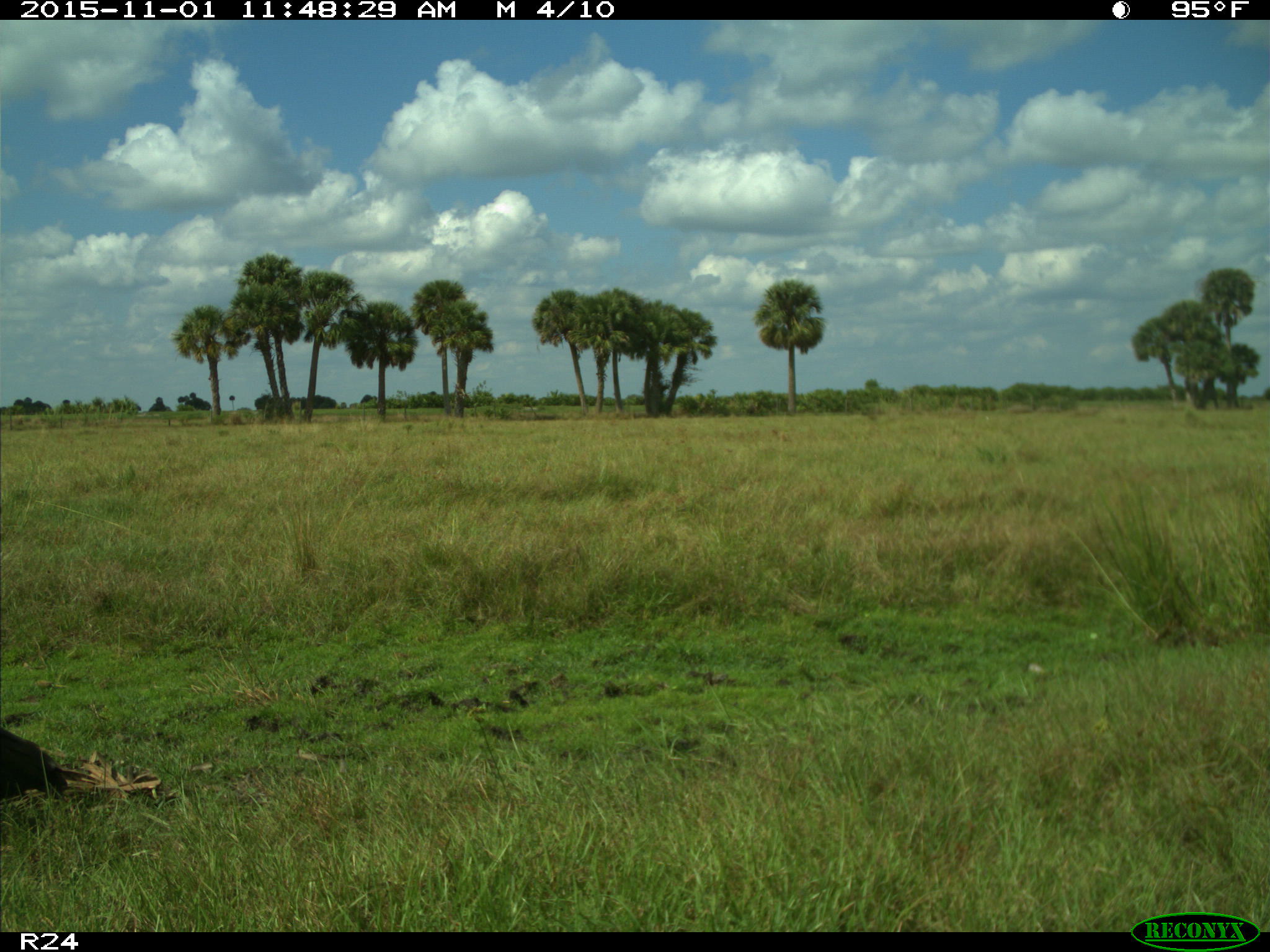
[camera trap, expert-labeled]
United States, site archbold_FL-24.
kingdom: Animalia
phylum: Chordata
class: Aves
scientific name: Aves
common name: birds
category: unidentified bird